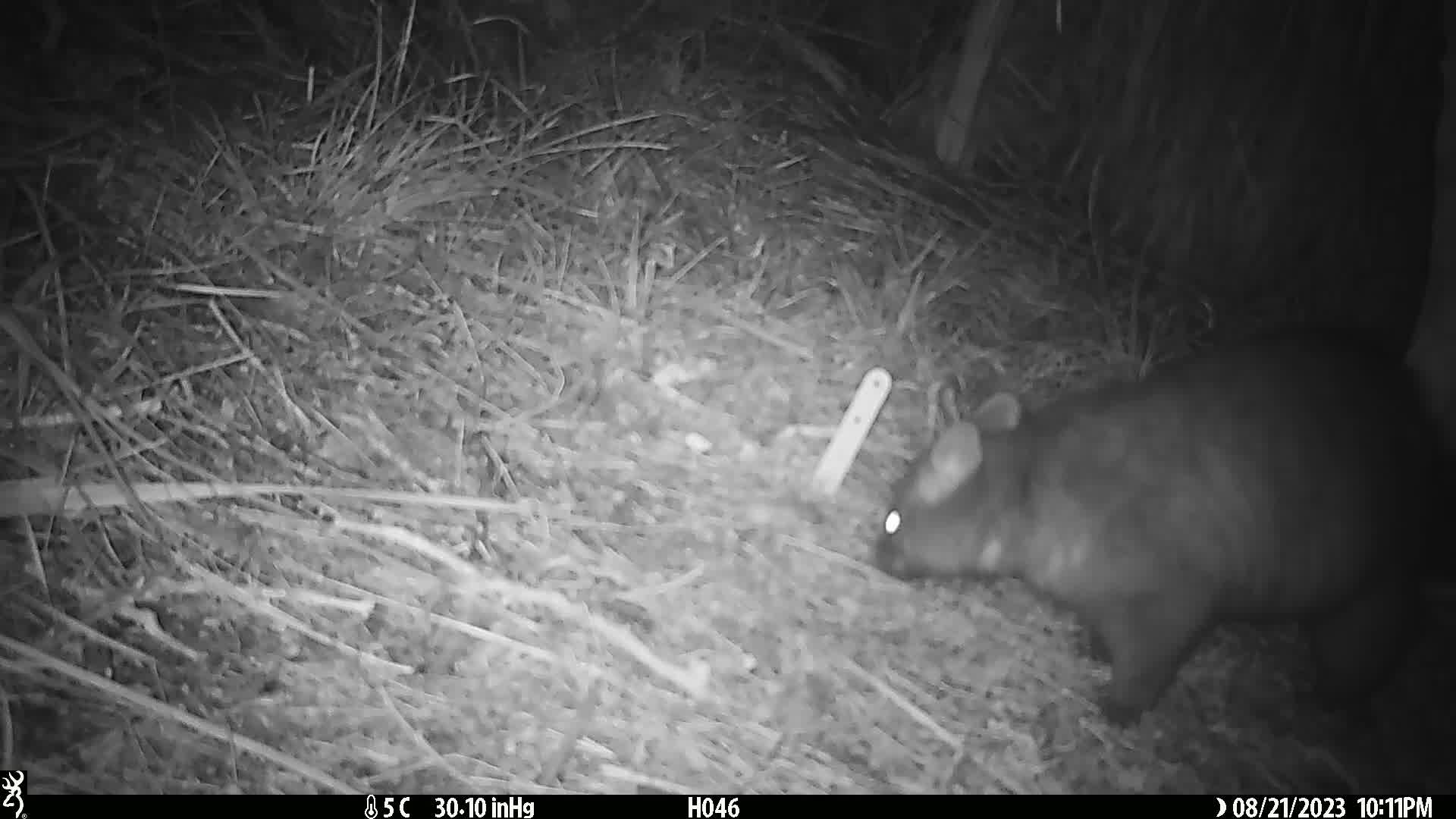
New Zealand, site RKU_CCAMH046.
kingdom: Animalia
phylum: Chordata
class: Mammalia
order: Diprotodontia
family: Phalangeridae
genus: Trichosurus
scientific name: Trichosurus vulpecula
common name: common brushtail possum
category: possum